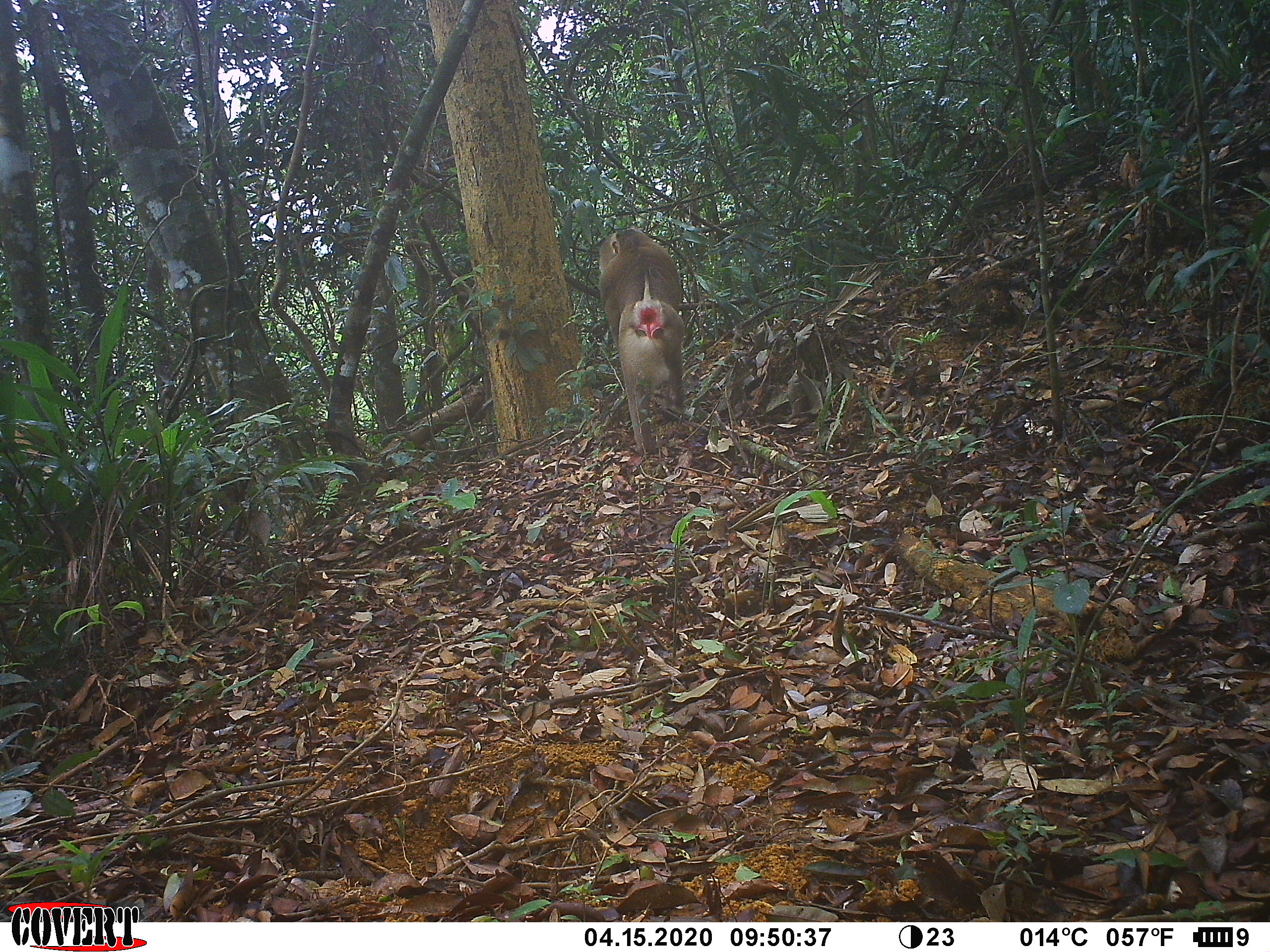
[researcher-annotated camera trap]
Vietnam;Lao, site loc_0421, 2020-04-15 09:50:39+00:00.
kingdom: Animalia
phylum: Chordata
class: Mammalia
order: Primates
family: Cercopithecidae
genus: Macaca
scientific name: Macaca nemestrina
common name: pig-tailed macaque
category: pig tailed macaque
Pig tailed macaque (pig-tailed macaque) (Macaca nemestrina). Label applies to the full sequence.